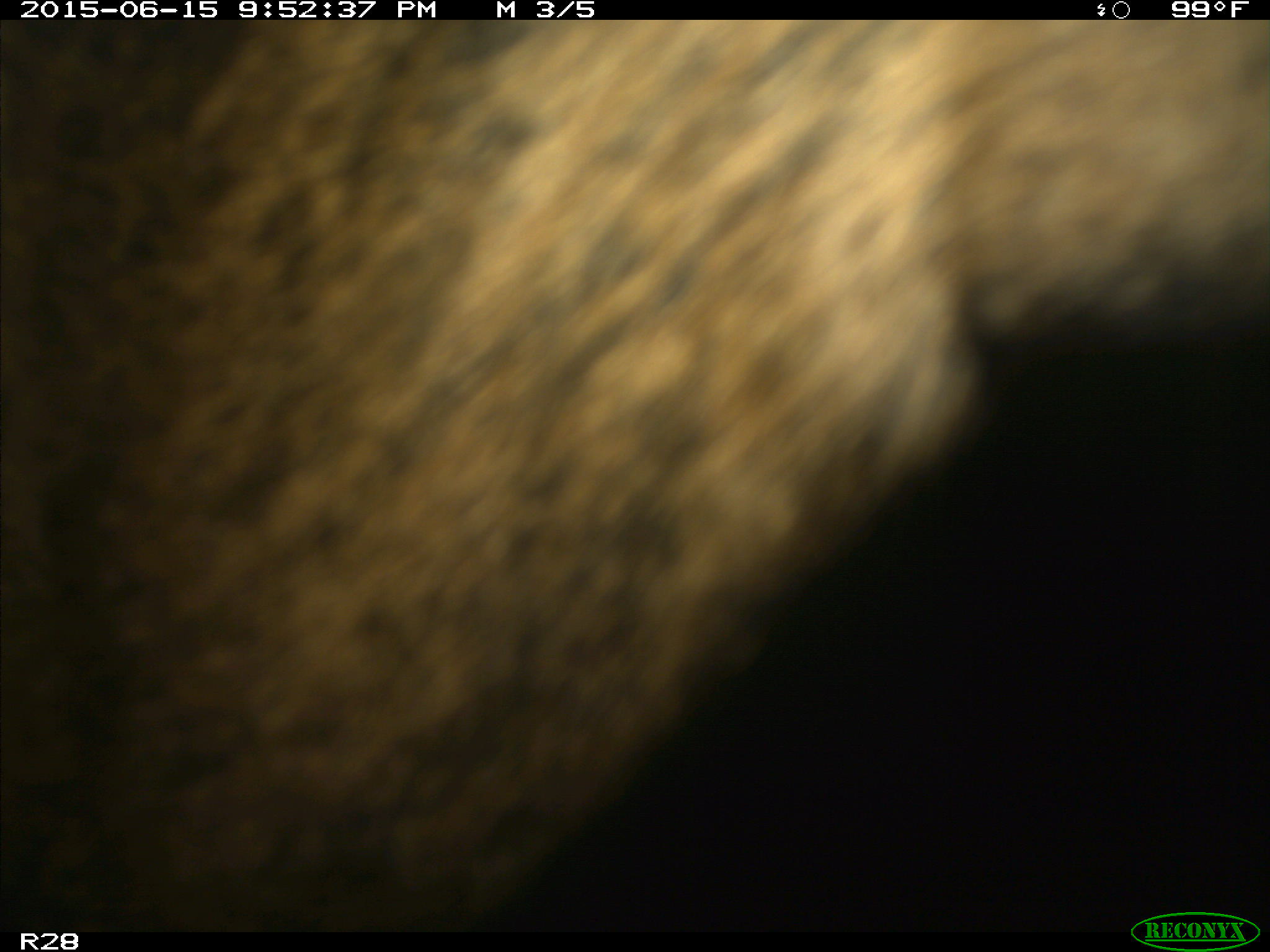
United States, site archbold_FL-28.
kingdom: Animalia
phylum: Chordata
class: Mammalia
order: Artiodactyla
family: Bovidae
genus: Bos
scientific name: Bos taurus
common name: domestic cow